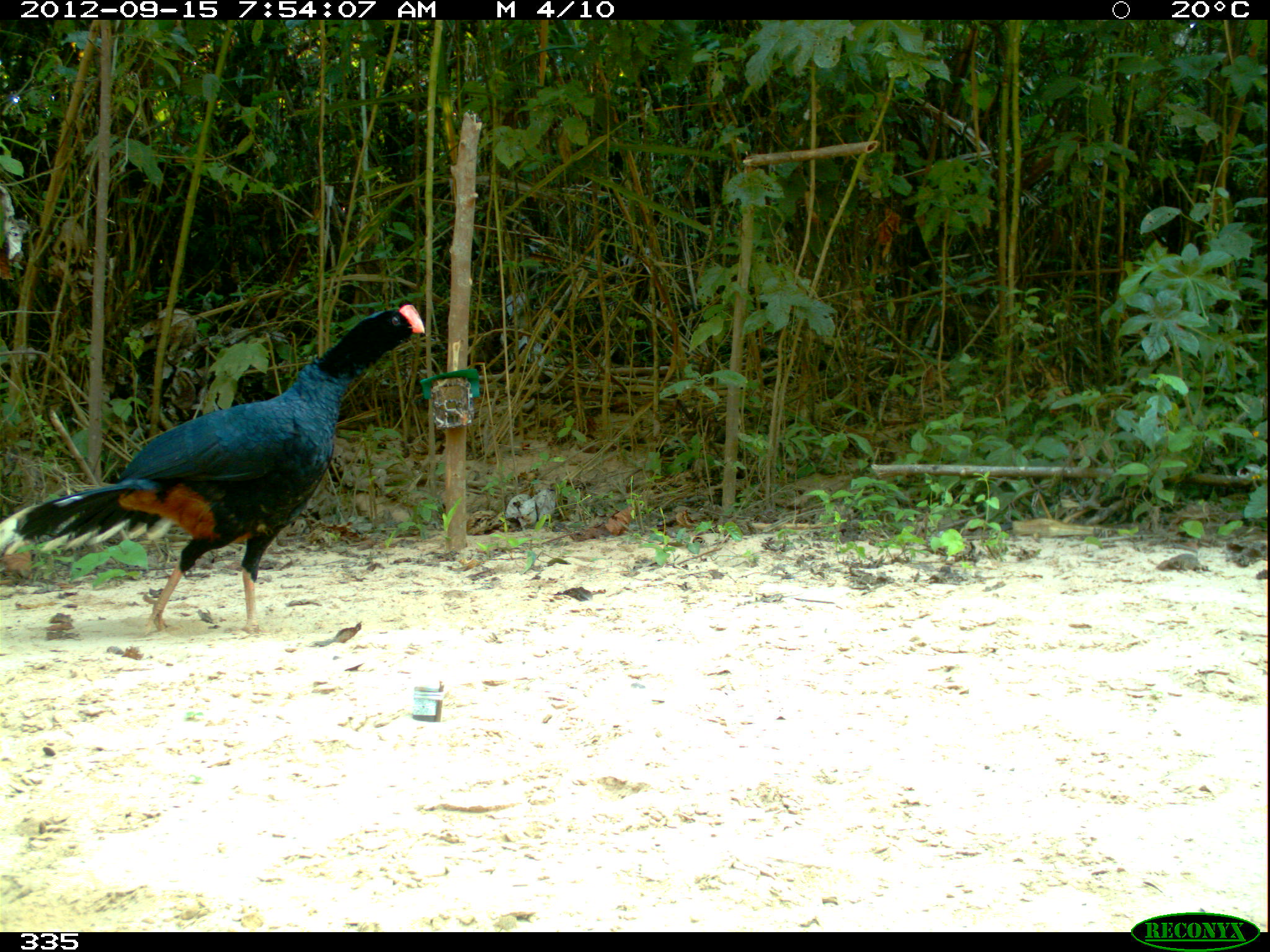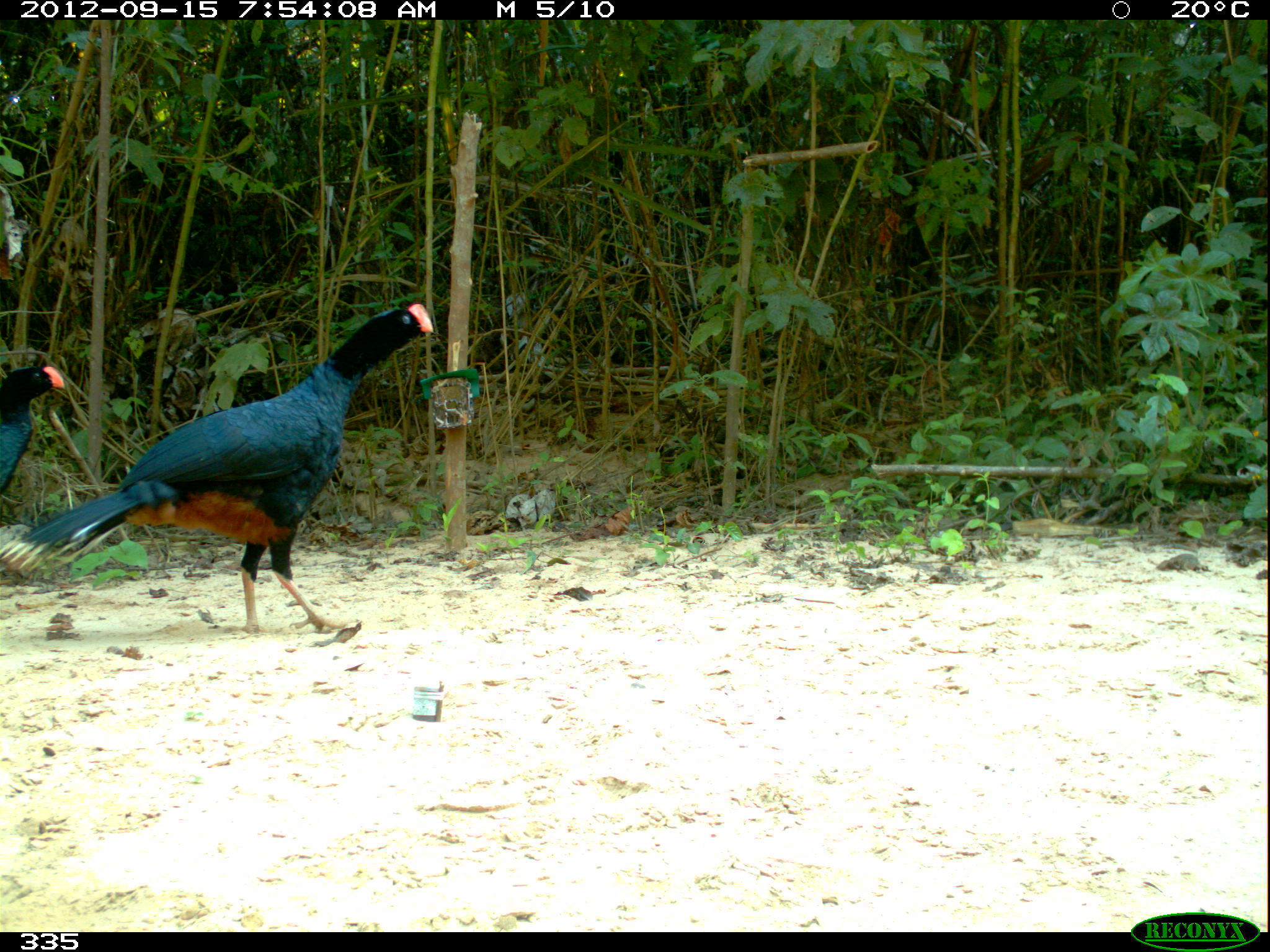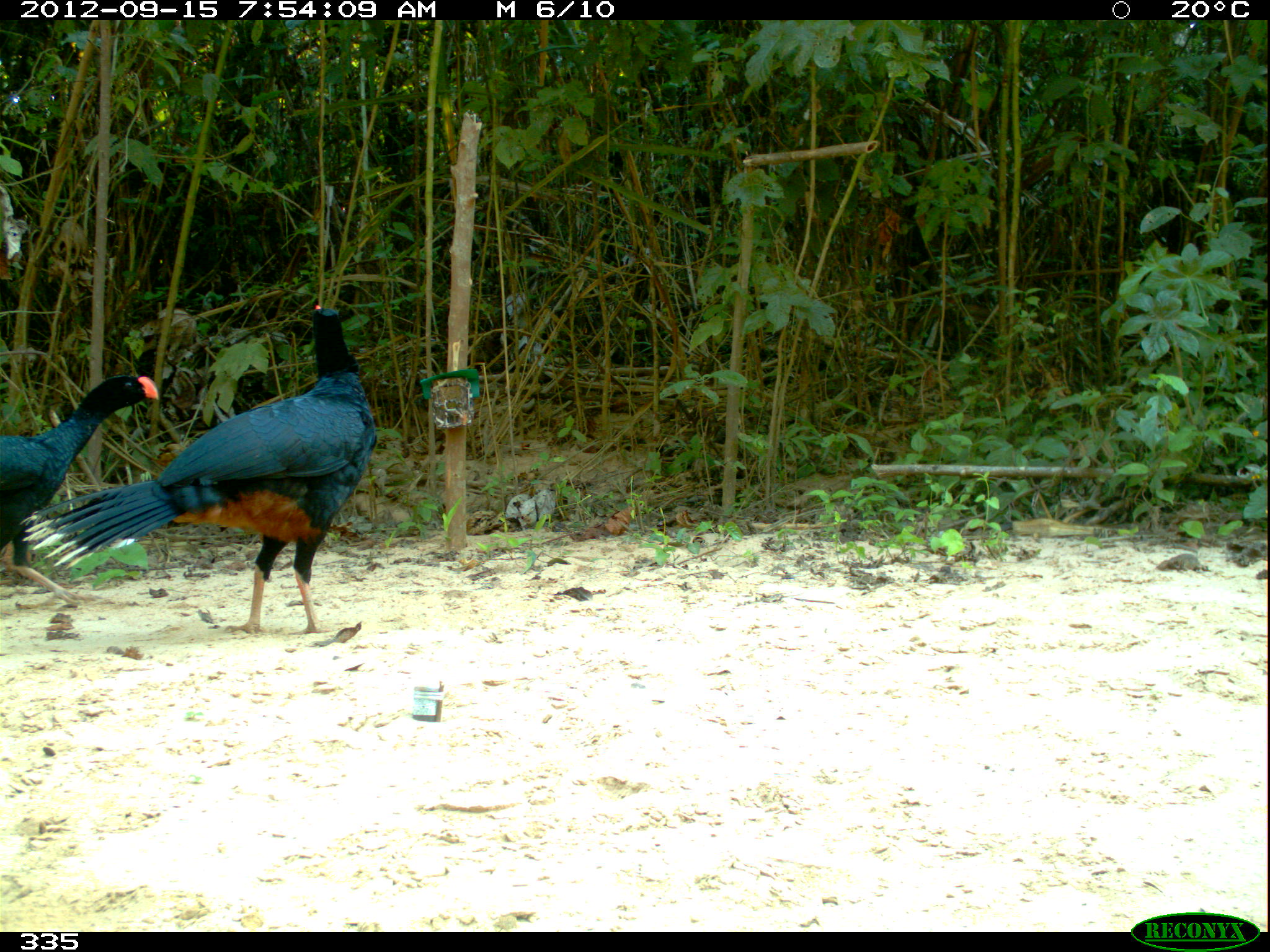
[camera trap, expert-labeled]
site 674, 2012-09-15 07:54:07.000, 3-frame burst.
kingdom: Animalia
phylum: Chordata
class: Aves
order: Galliformes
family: Cracidae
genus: Mitu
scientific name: Mitu tuberosum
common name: razor-billed curassow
Mitu tuberosum (razor-billed curassow).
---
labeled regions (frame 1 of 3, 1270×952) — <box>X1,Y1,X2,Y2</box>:
mitu tuberosum: <box>0,301,425,637</box>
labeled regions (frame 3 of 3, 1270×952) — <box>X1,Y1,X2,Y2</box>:
mitu tuberosum: <box>19,304,377,635</box>; <box>0,374,160,607</box>